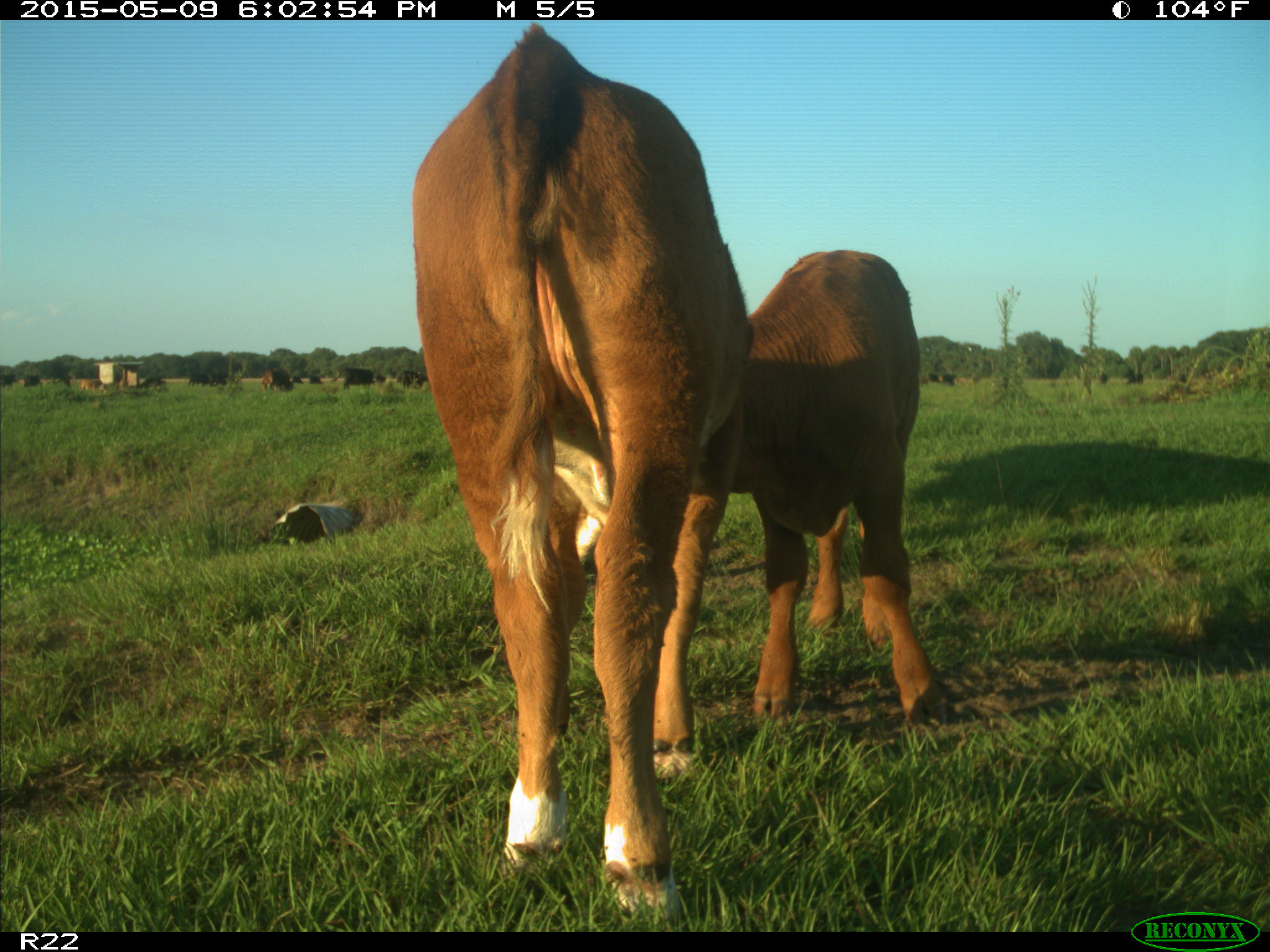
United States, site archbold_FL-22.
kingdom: Animalia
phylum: Chordata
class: Mammalia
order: Artiodactyla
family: Bovidae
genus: Bos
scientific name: Bos taurus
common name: domestic cow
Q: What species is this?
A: Bos taurus (domestic cow).